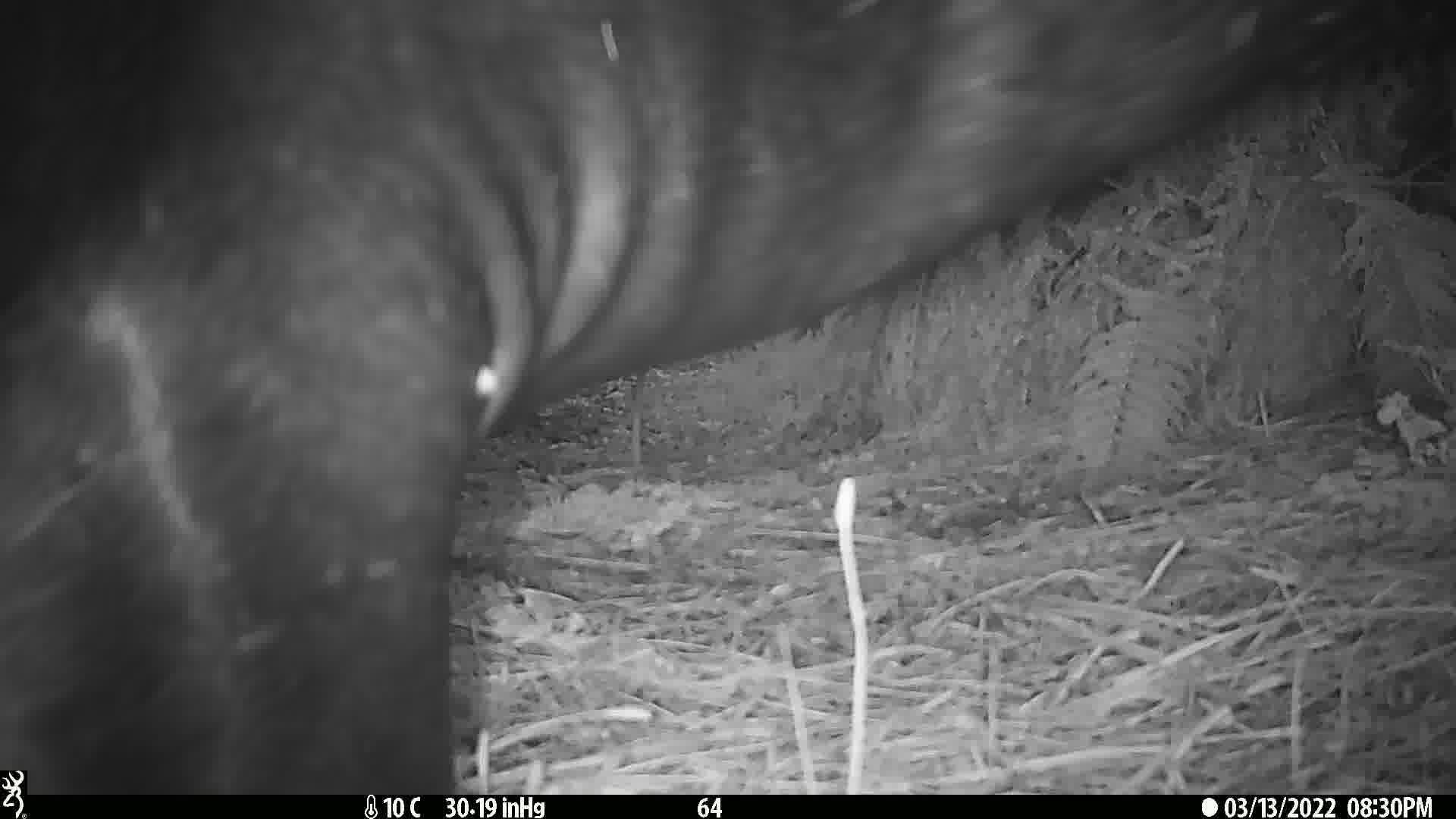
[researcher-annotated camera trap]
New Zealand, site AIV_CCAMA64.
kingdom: Animalia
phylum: Chordata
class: Mammalia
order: Carnivora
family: Otariidae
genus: Phocarctos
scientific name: Phocarctos hookeri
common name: new zealand sea lion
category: sealion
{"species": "sealion (new zealand sea lion) (Phocarctos hookeri)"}